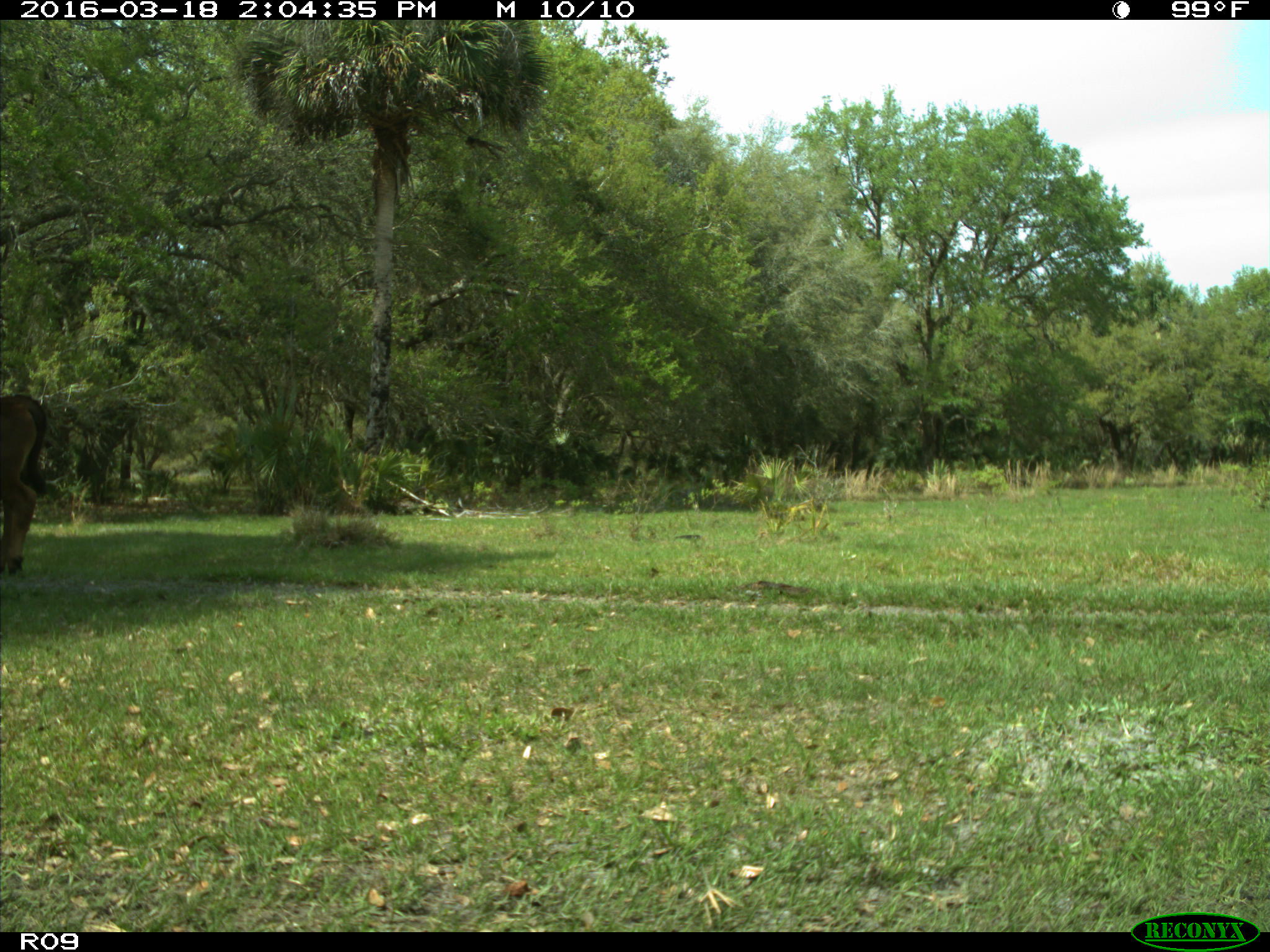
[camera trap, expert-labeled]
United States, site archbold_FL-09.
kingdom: Animalia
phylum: Chordata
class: Mammalia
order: Artiodactyla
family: Bovidae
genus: Bos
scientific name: Bos taurus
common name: domestic cow